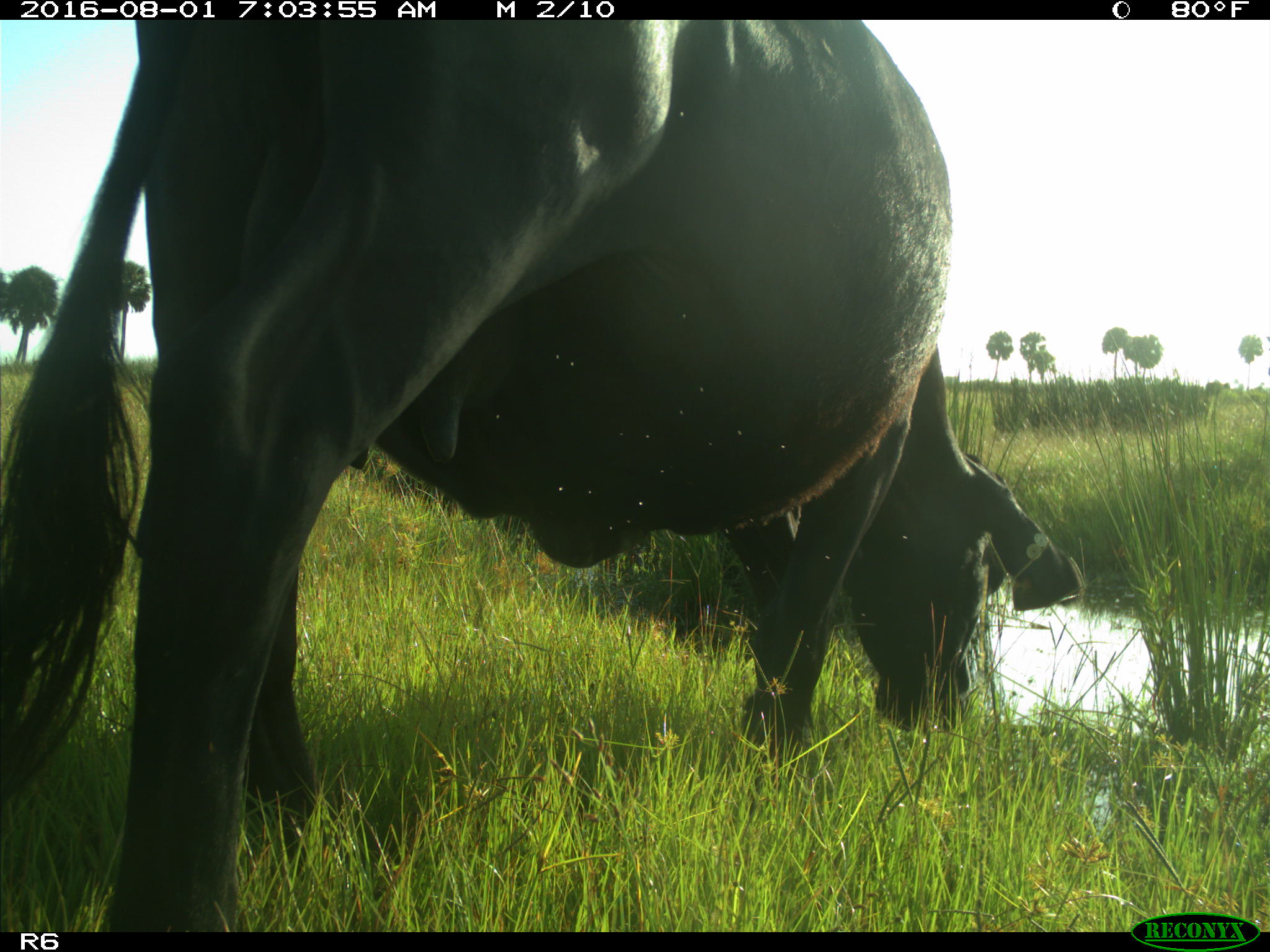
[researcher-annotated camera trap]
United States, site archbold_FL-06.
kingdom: Animalia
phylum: Chordata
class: Mammalia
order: Artiodactyla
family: Bovidae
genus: Bos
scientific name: Bos taurus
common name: domestic cow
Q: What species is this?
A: Bos taurus (domestic cow).